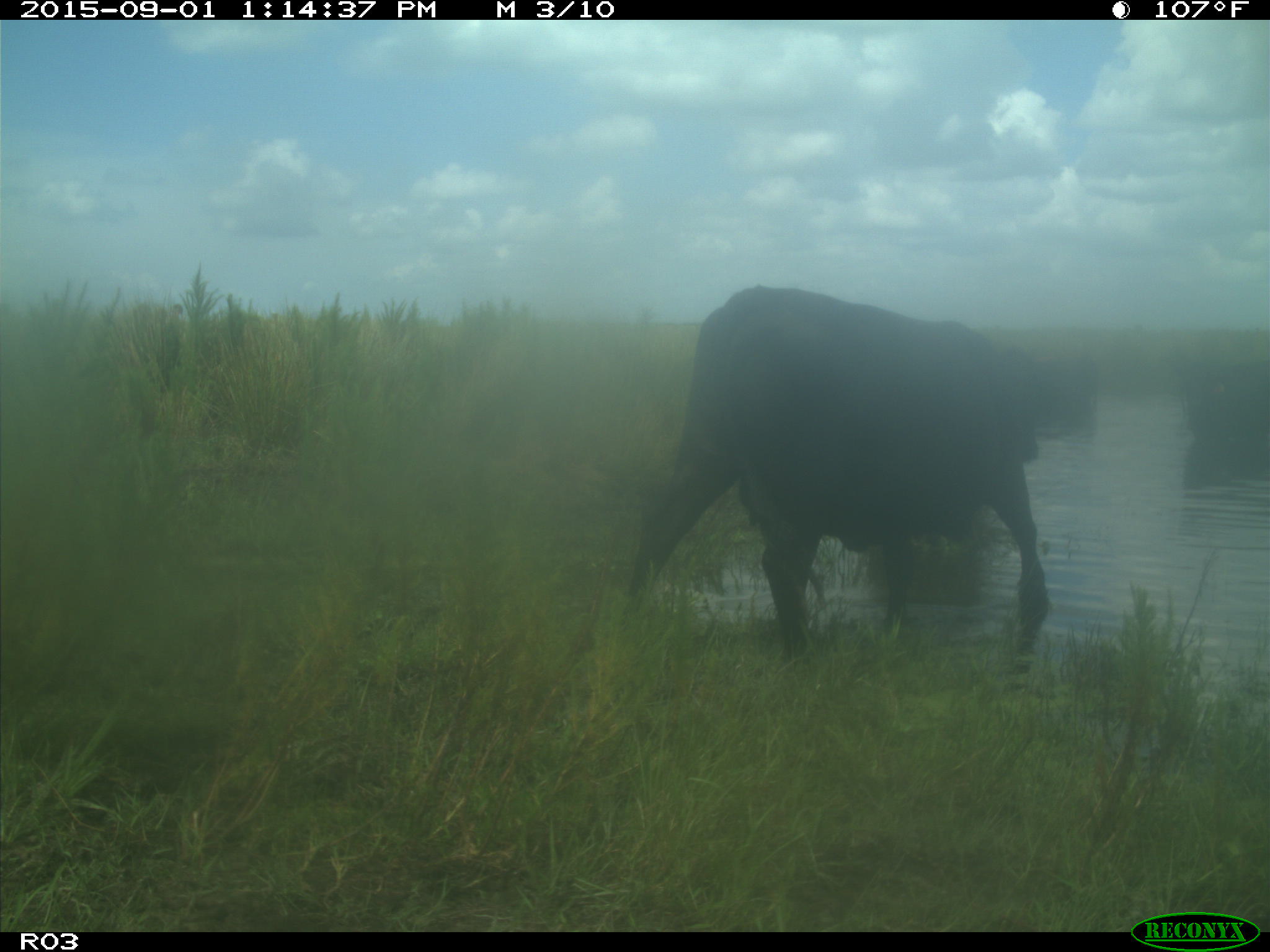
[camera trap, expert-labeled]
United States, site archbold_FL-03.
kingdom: Animalia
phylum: Chordata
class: Mammalia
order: Artiodactyla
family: Bovidae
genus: Bos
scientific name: Bos taurus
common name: domestic cow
Bos taurus (domestic cow).